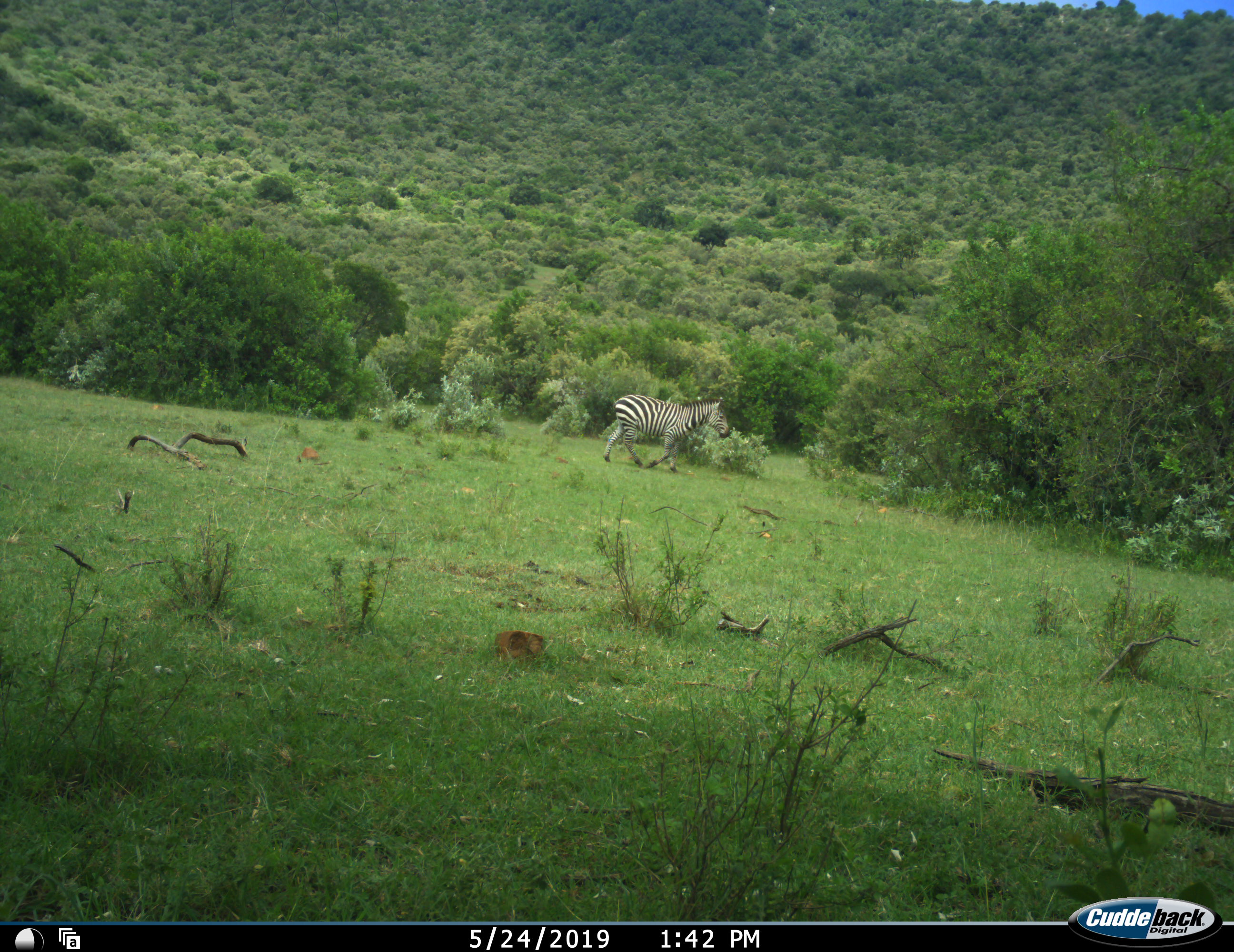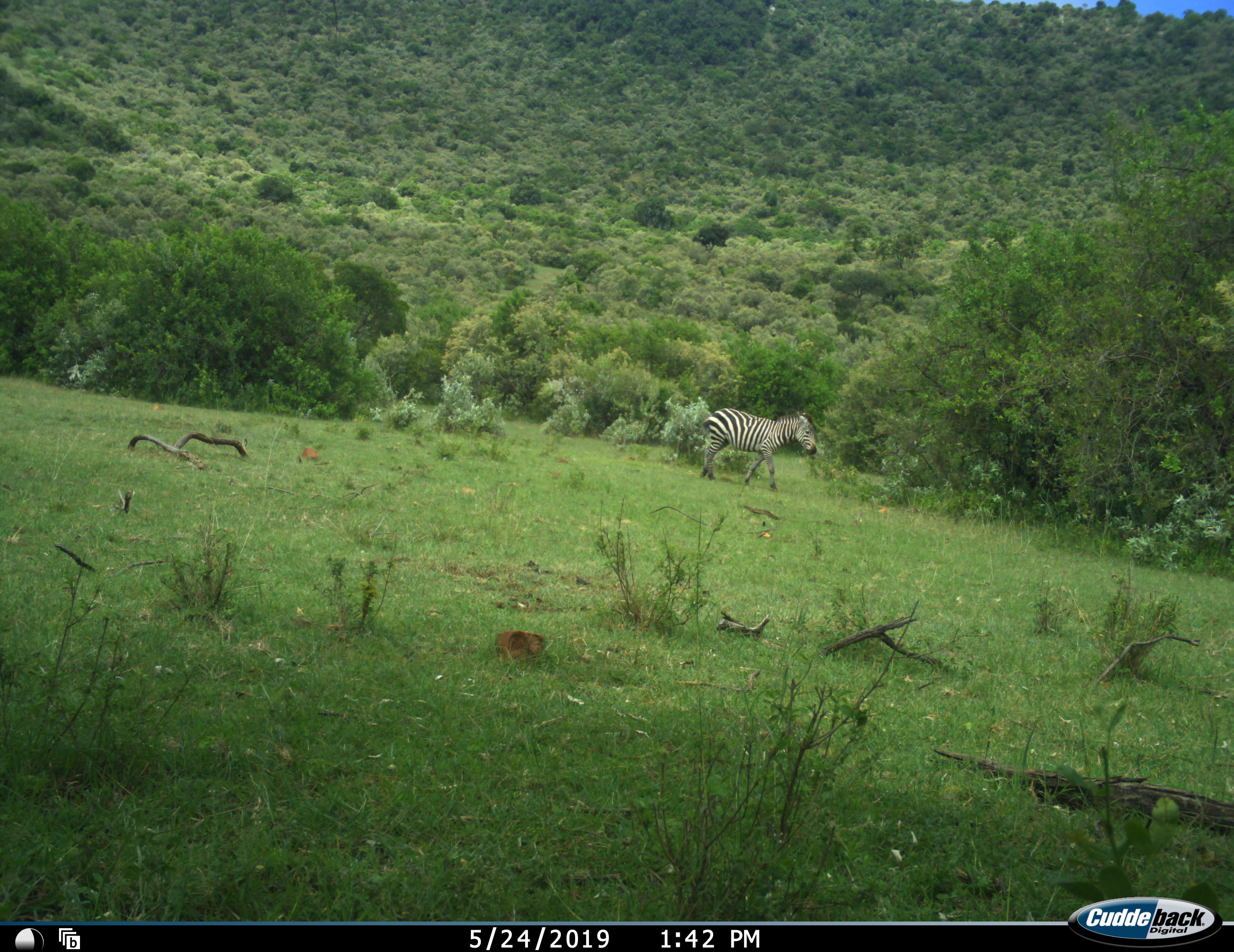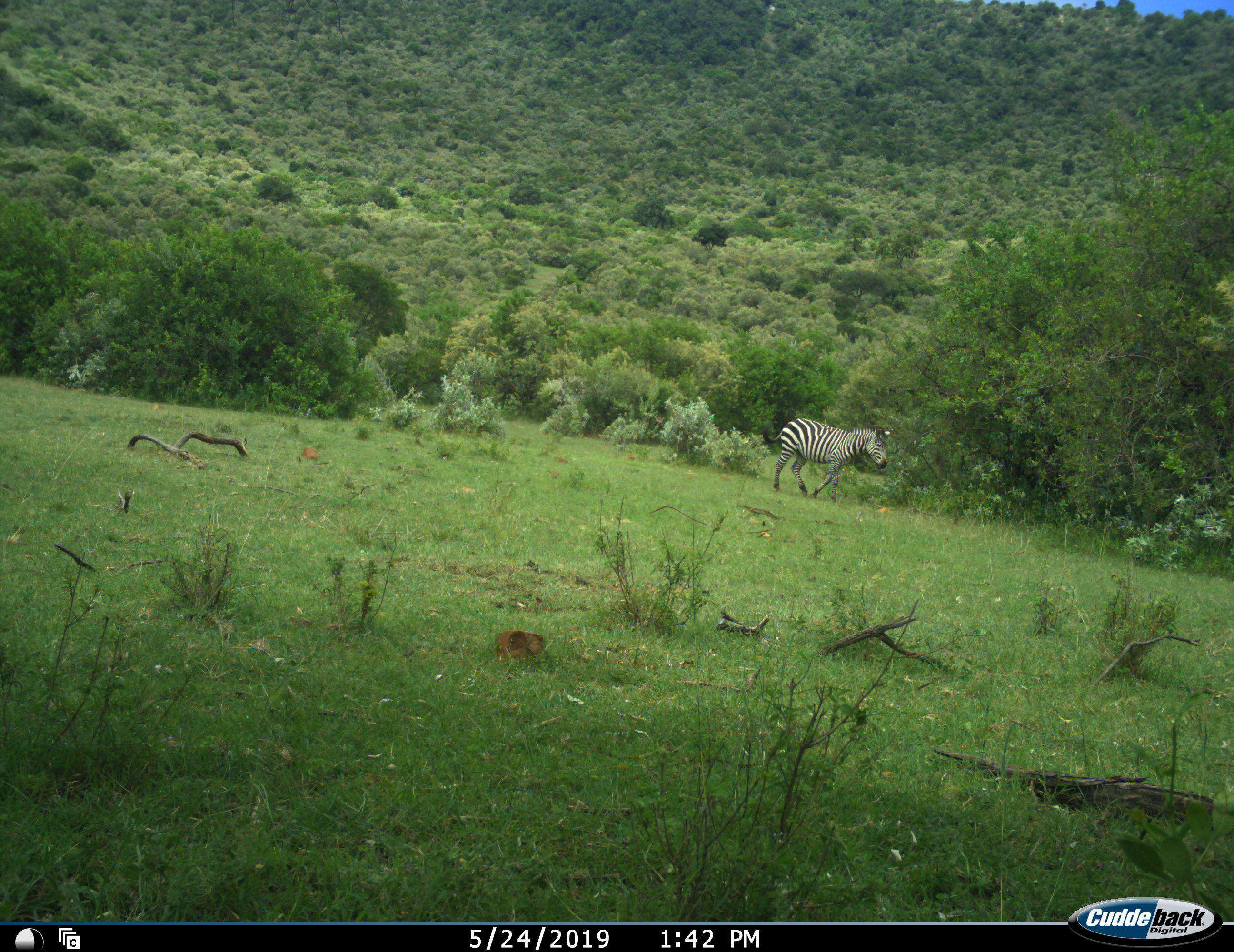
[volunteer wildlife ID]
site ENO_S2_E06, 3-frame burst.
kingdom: Animalia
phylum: Chordata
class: Mammalia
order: Perissodactyla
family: Equidae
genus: Equus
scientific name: Equus quagga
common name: plains zebra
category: zebraplains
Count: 1.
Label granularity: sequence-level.